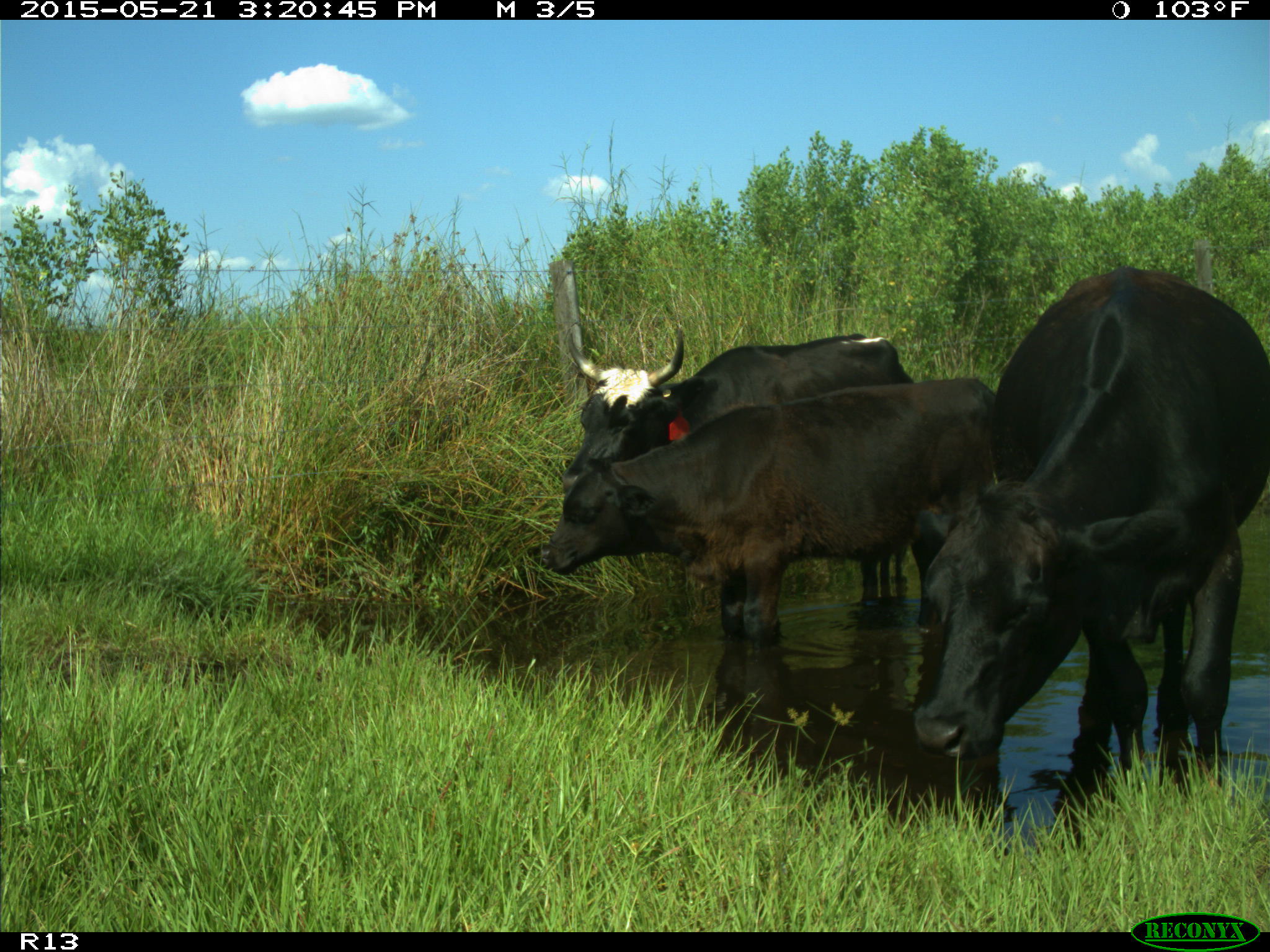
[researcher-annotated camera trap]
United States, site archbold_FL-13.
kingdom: Animalia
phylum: Chordata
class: Mammalia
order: Artiodactyla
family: Bovidae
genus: Bos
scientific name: Bos taurus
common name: domestic cow